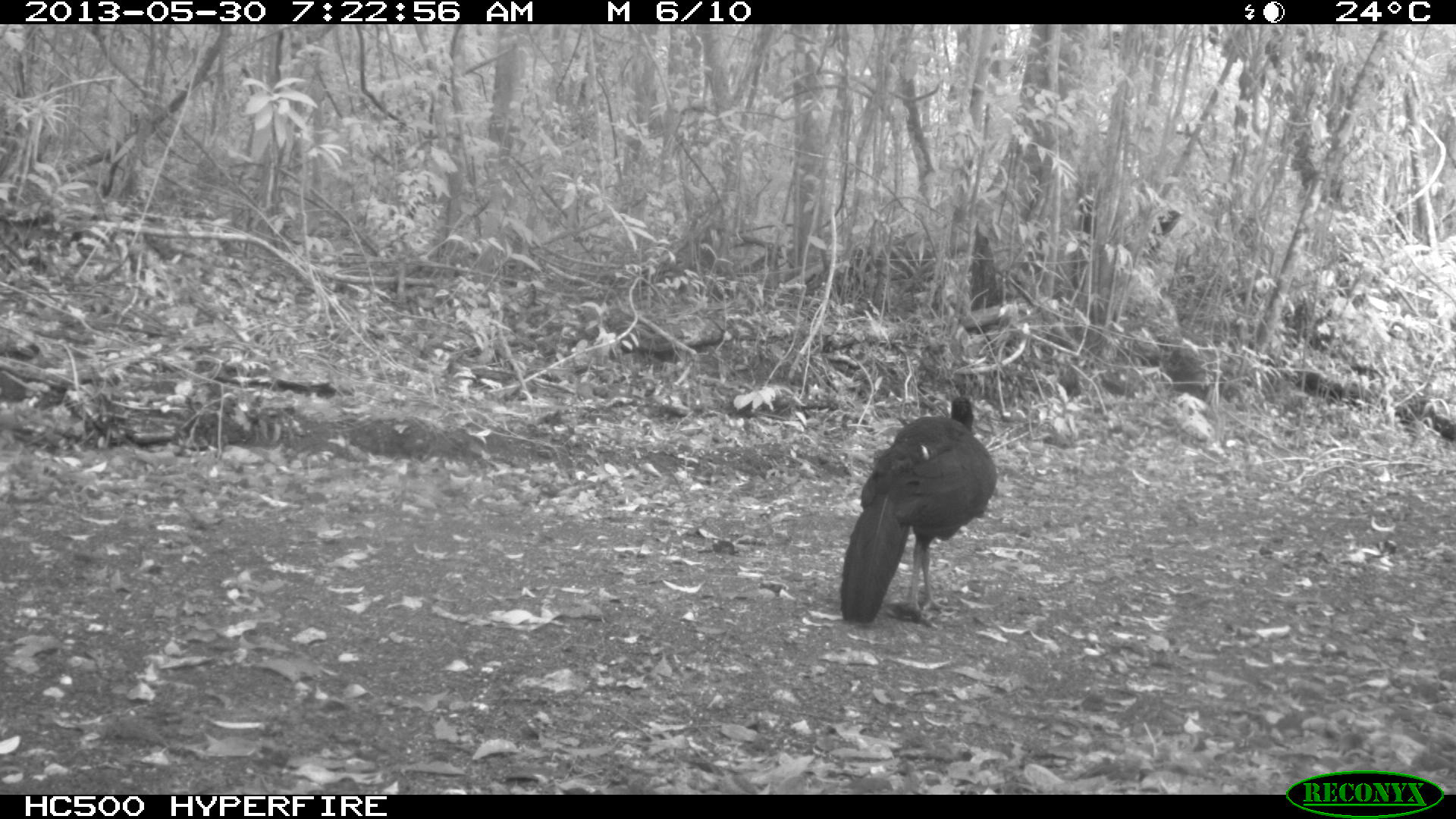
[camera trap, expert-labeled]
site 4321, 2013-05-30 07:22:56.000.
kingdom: Animalia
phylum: Chordata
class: Aves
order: Galliformes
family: Cracidae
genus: Crax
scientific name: Crax rubra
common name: great curassow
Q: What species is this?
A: Crax rubra (great curassow).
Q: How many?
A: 1.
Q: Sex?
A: Male.